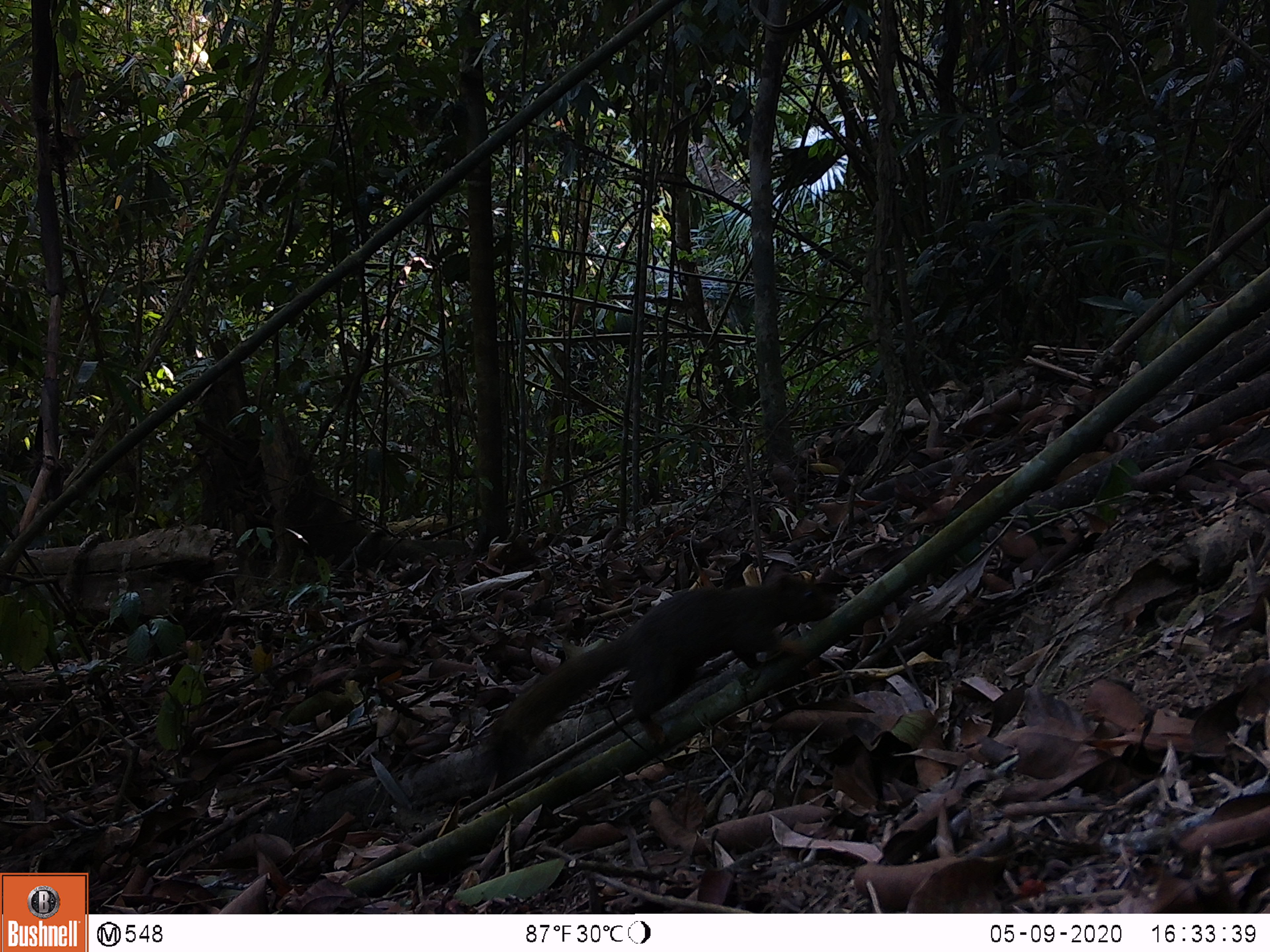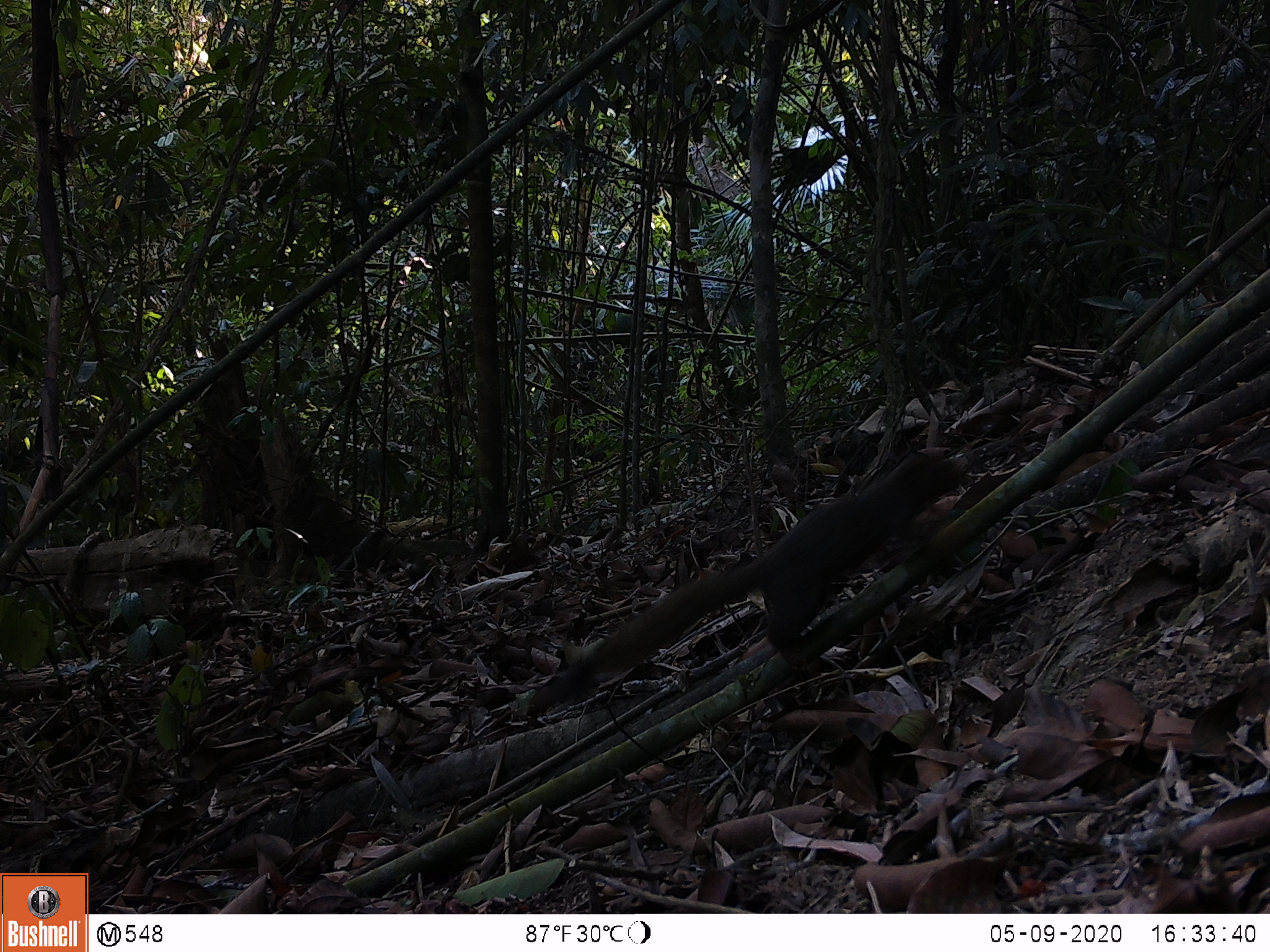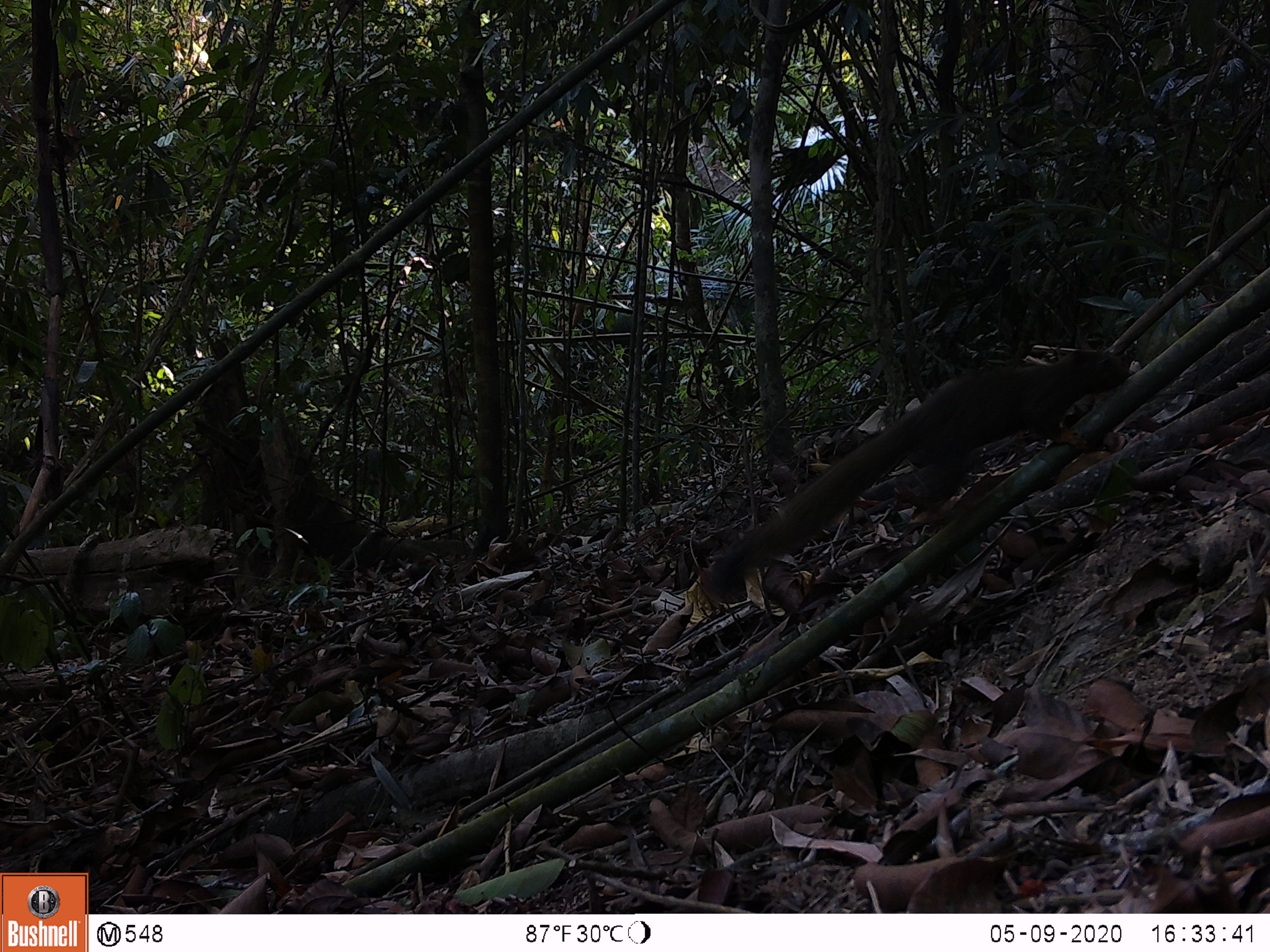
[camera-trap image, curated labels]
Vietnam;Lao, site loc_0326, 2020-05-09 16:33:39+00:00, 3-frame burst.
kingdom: Animalia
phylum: Chordata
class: Mammalia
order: Rodentia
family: Sciuridae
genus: Callosciurus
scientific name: Callosciurus erythraeus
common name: pallas's squirrel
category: pallass squirrel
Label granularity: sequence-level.